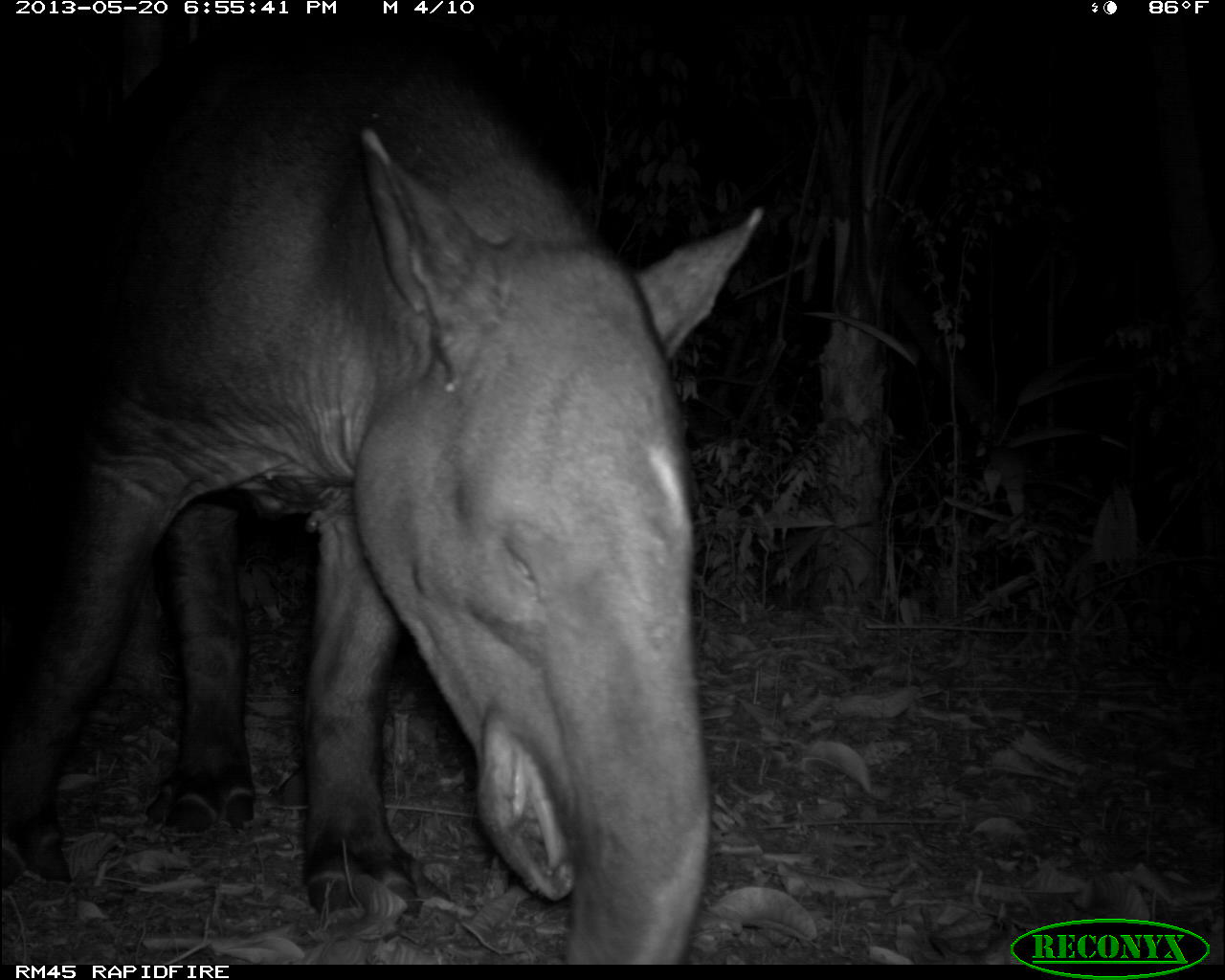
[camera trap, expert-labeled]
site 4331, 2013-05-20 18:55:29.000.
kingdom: Animalia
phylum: Chordata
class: Mammalia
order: Perissodactyla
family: Tapiridae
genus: Tapirus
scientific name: Tapirus bairdii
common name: baird's tapir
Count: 1.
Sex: male.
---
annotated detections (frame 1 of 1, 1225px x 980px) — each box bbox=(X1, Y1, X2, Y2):
tapirus bairdii: bbox=(0, 14, 764, 963)